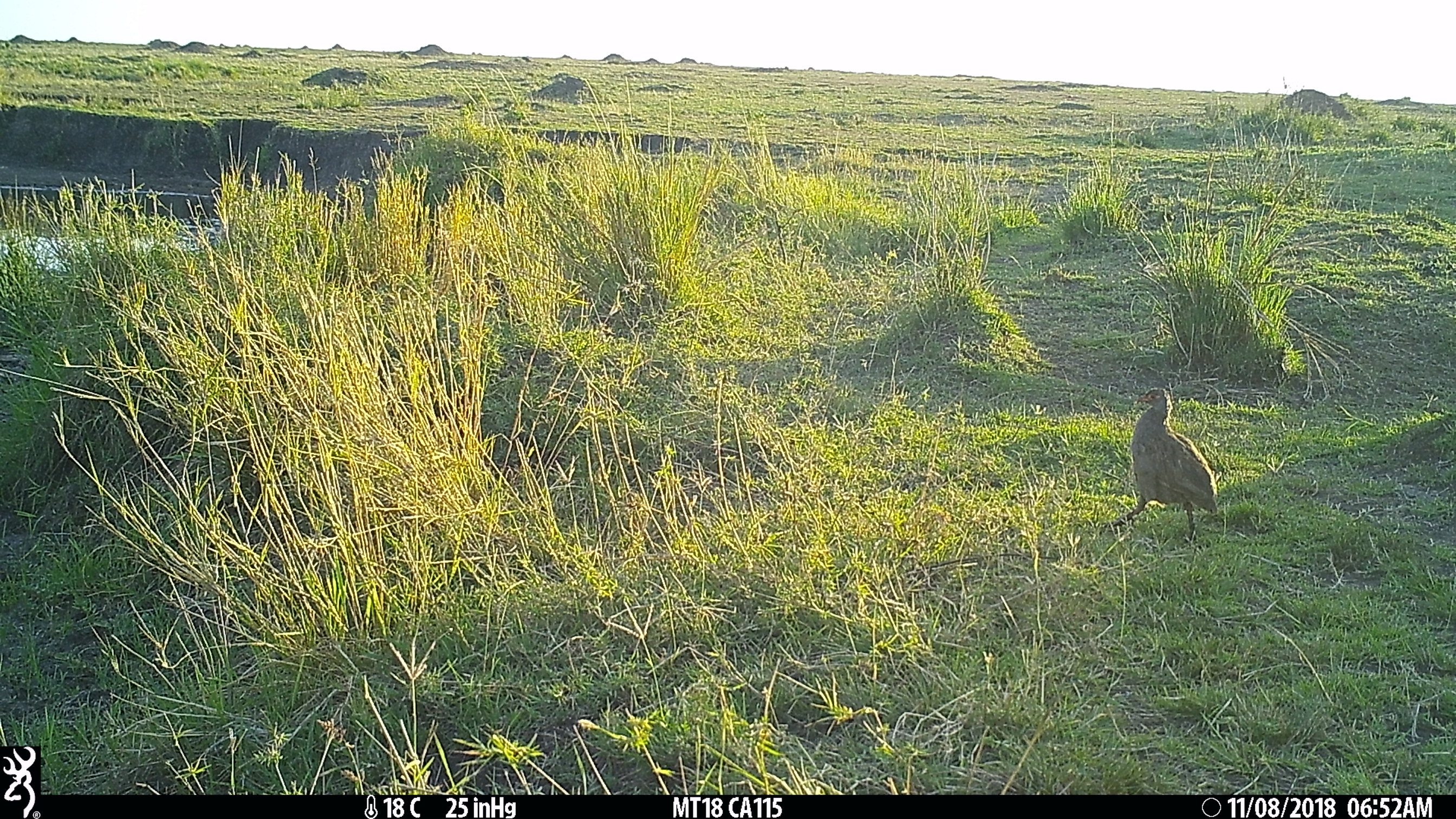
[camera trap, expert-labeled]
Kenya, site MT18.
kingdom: Animalia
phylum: Chordata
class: Aves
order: Galliformes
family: Phasianidae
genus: Pternistis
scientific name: Pternistis afer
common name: red-necked spurfowl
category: francolin rednecked spurfowl